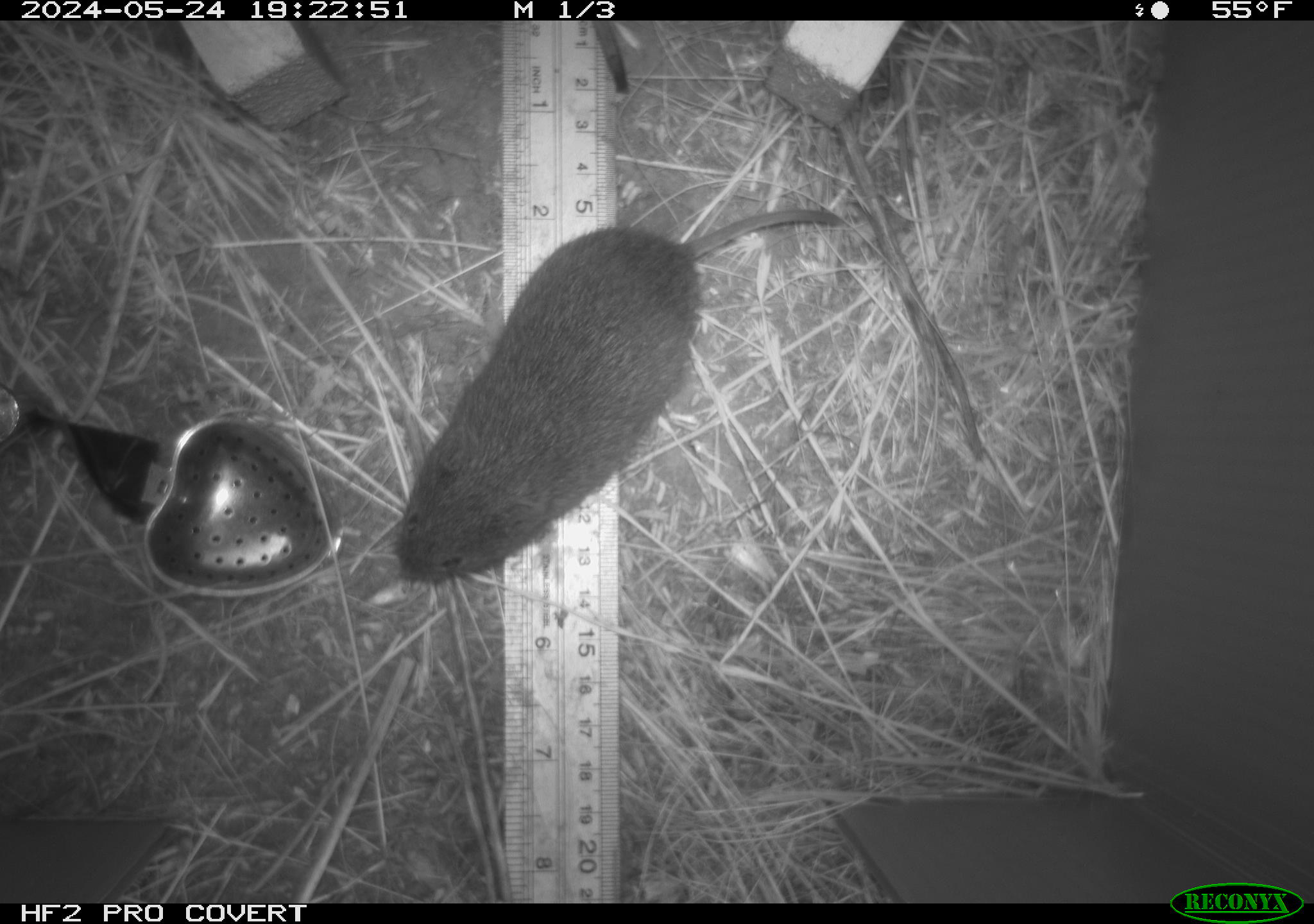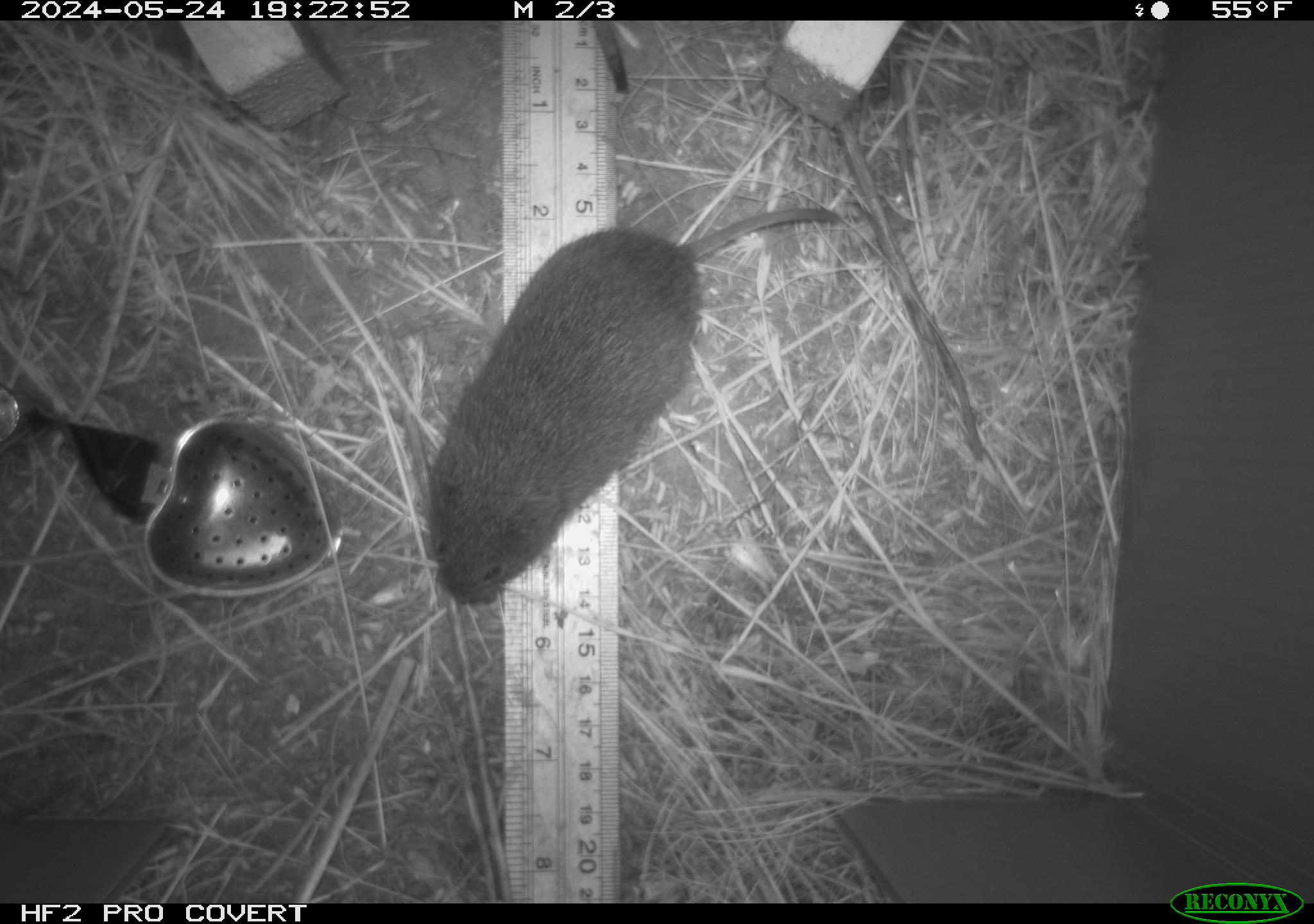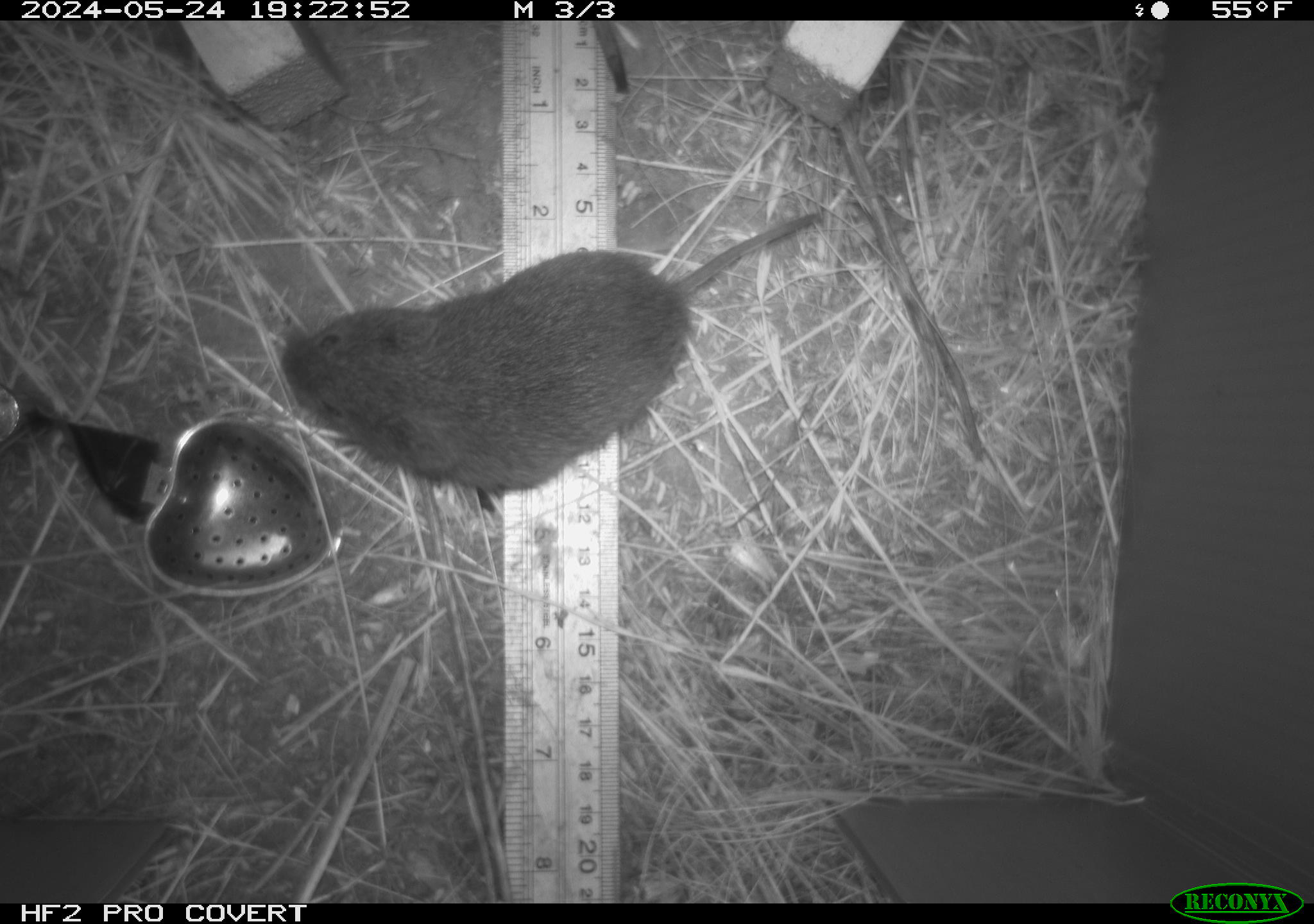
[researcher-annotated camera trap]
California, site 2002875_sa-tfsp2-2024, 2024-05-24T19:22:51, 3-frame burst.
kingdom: Animalia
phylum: Chordata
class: Mammalia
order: Rodentia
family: Cricetidae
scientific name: Arvicolinae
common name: voles, lemmings, and muskrats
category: arvicolinae subfamily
Arvicolinae subfamily (voles, lemmings, and muskrats) (Arvicolinae).